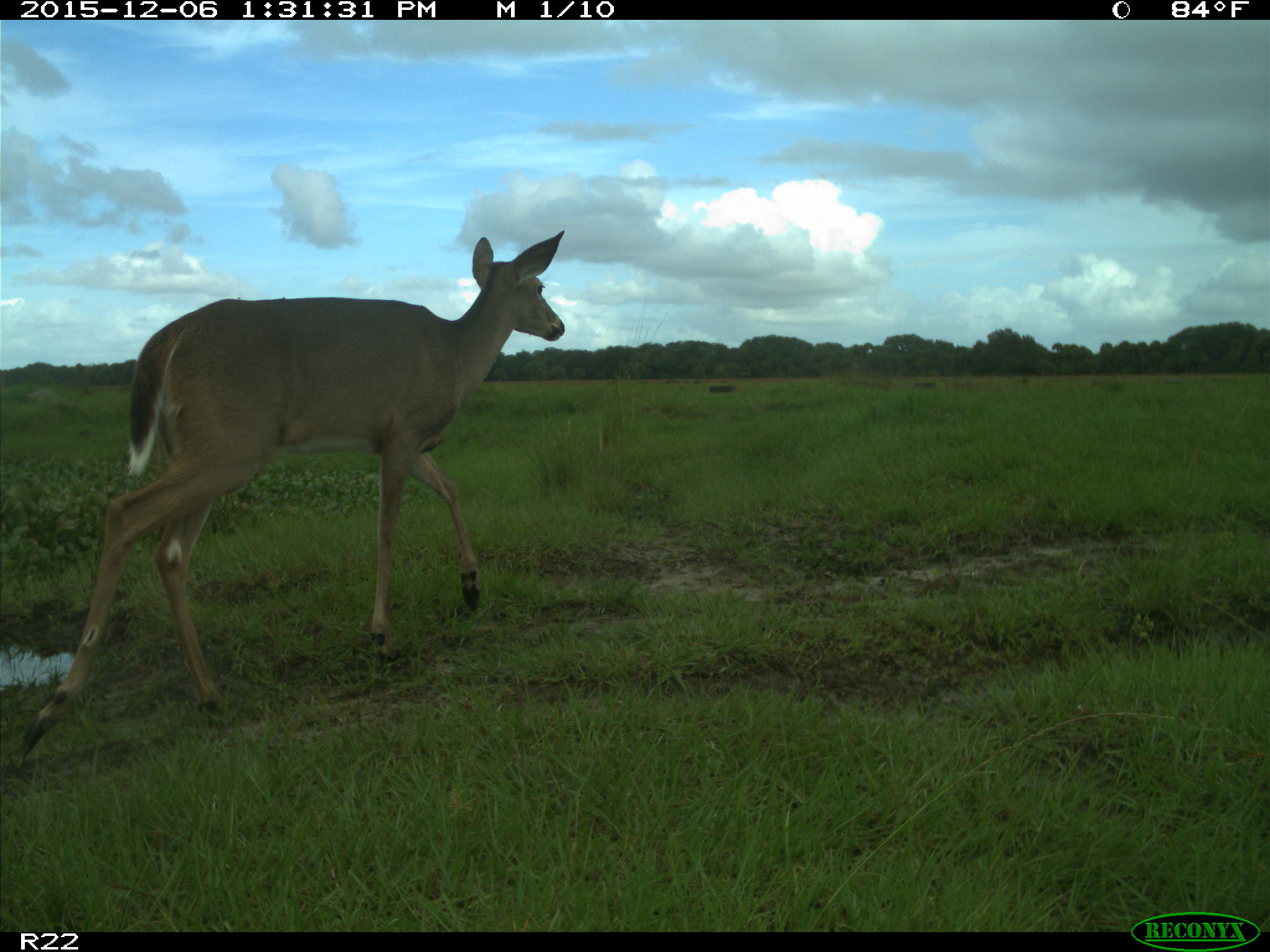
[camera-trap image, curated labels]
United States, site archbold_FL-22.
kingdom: Animalia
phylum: Chordata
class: Mammalia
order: Artiodactyla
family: Cervidae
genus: Odocoileus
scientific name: Odocoileus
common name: deer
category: unidentified deer